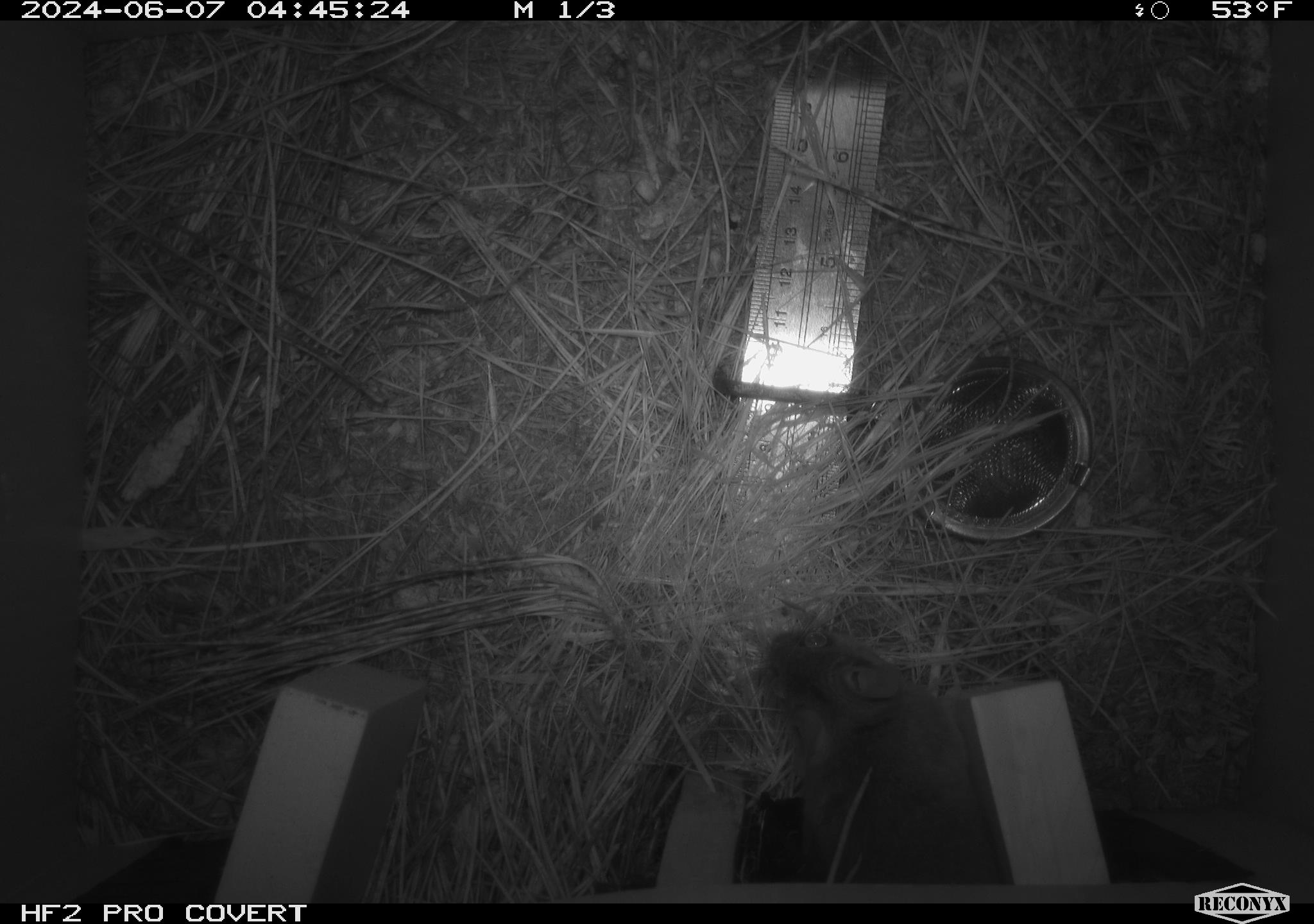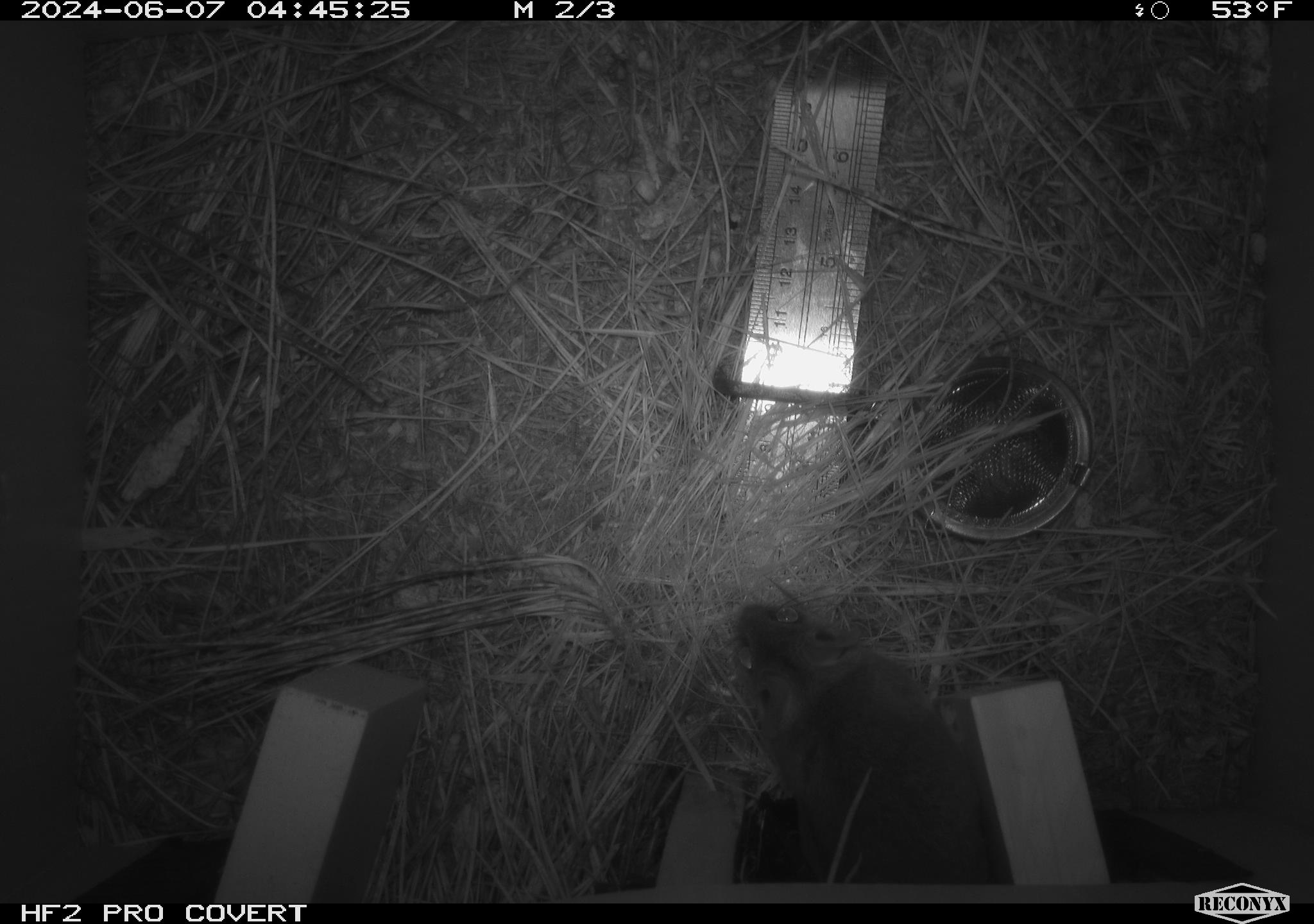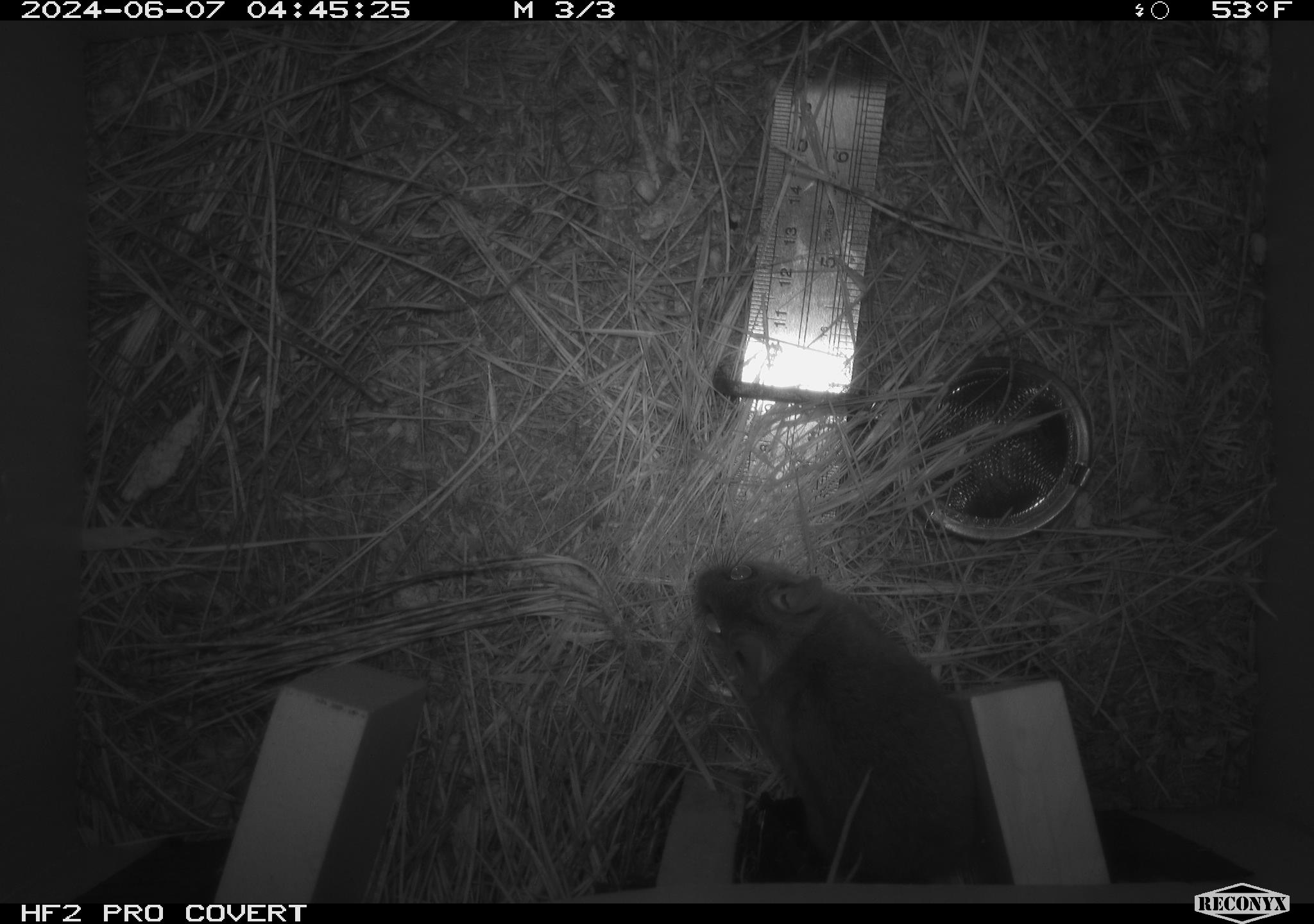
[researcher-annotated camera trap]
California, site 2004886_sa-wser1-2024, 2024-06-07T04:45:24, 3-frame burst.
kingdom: Animalia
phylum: Chordata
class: Mammalia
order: Rodentia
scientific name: Rodentia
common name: mouse species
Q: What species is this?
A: Mouse species (Rodentia).